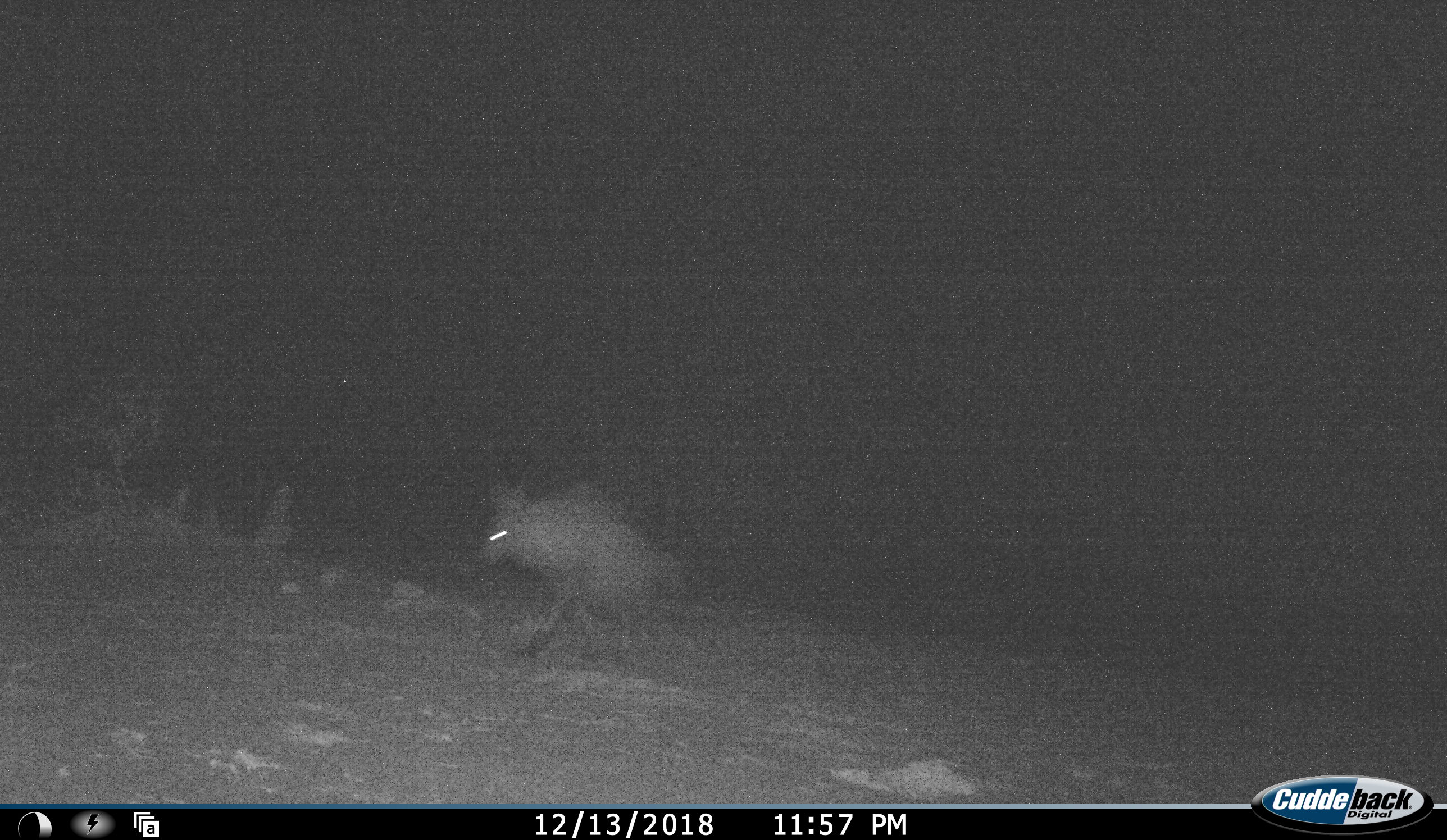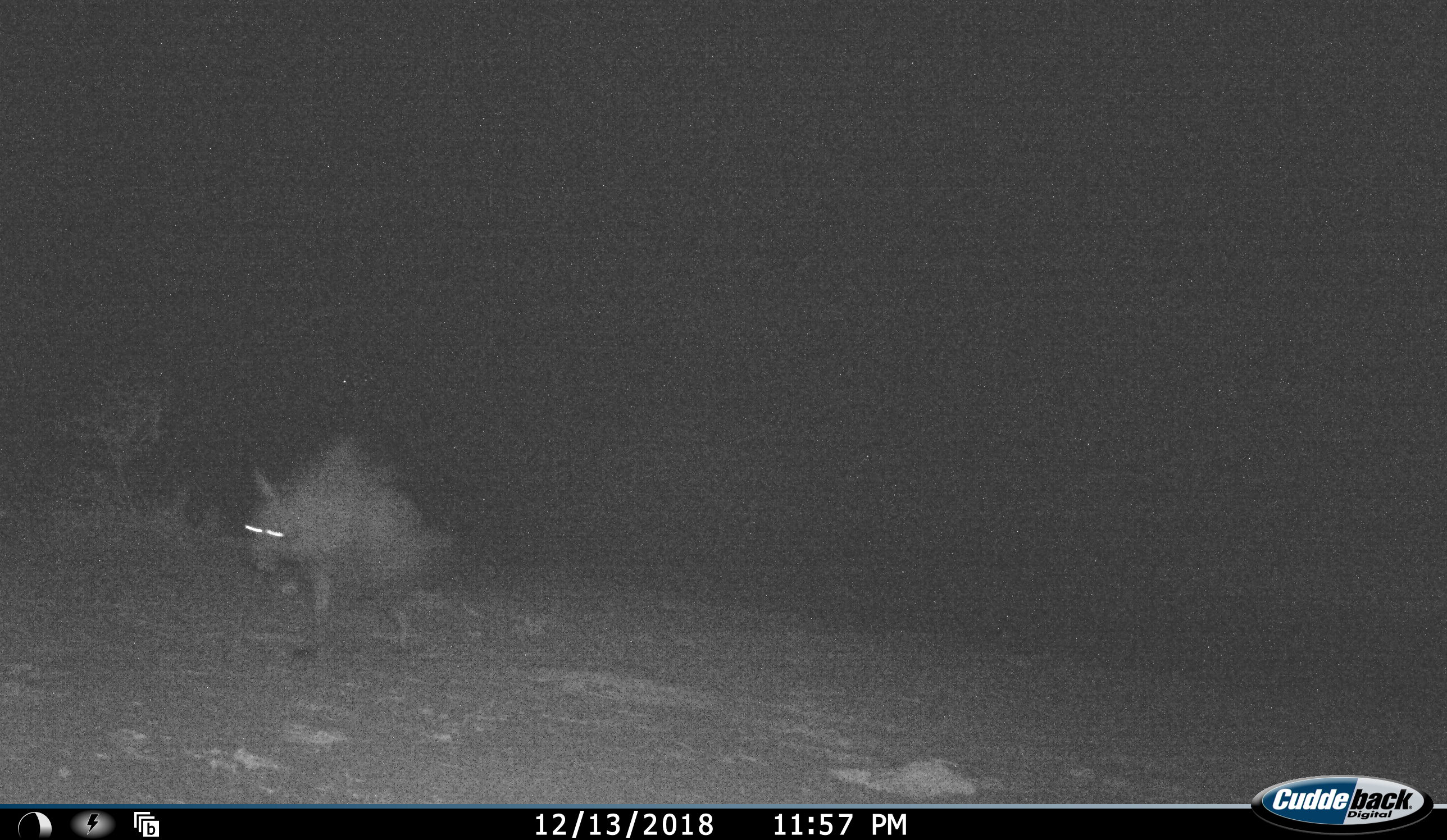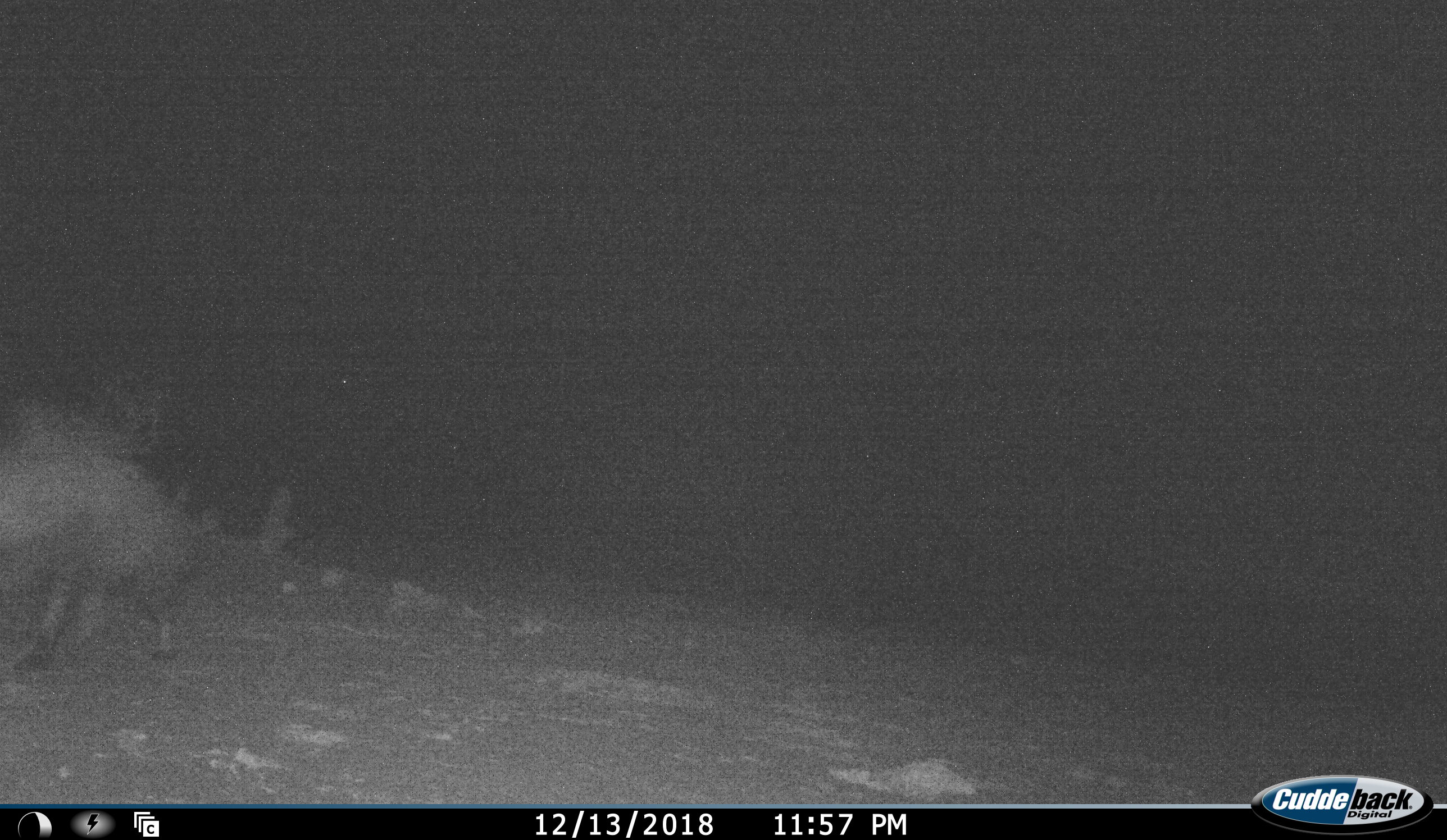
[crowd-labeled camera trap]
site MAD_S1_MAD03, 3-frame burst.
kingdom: Animalia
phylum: Chordata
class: Mammalia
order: Carnivora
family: Hyaenidae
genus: Parahyaena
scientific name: Parahyaena brunnea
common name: brown hyena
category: hyenabrown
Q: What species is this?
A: Hyenabrown (brown hyena) (Parahyaena brunnea).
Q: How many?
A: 1.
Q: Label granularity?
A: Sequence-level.